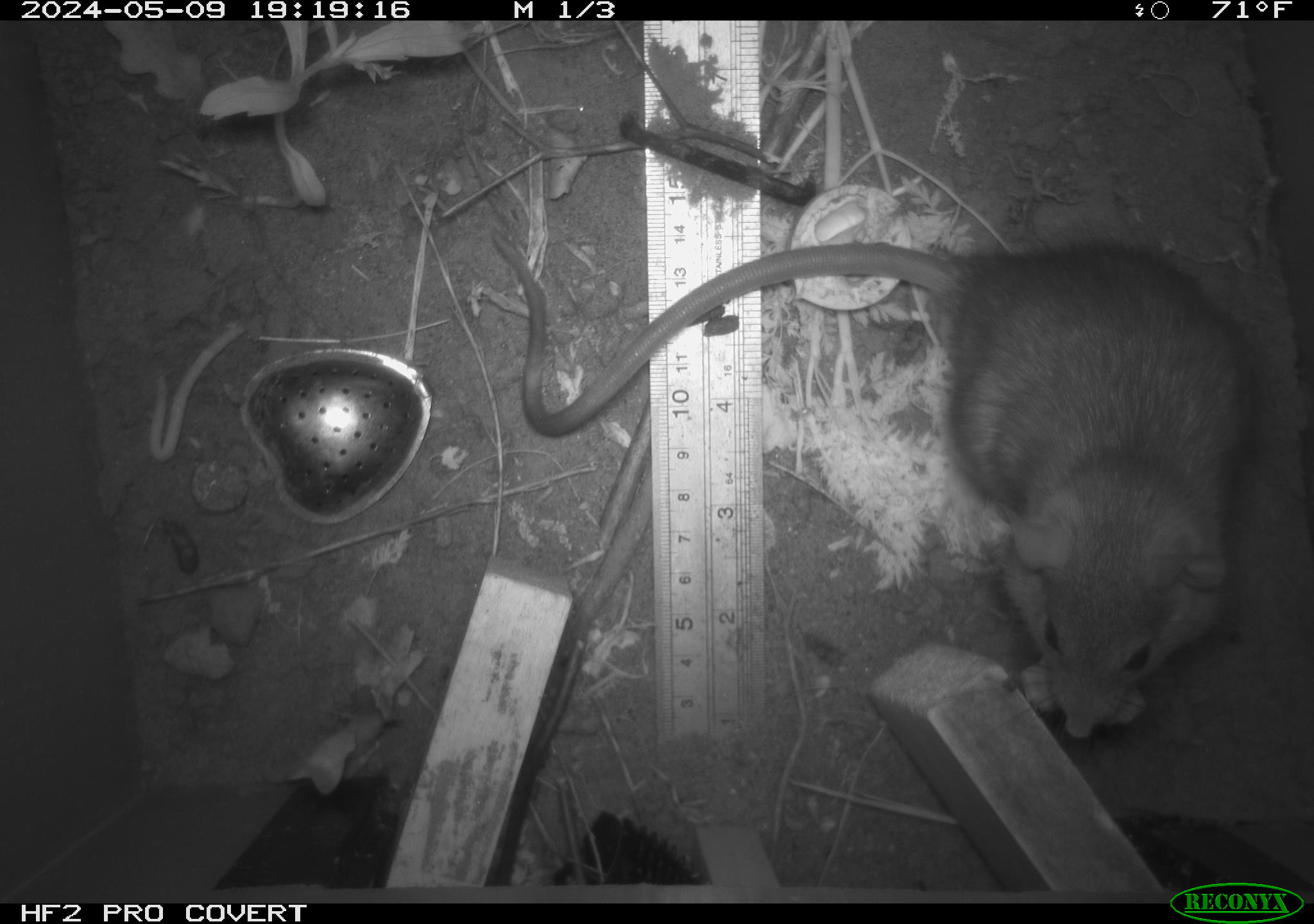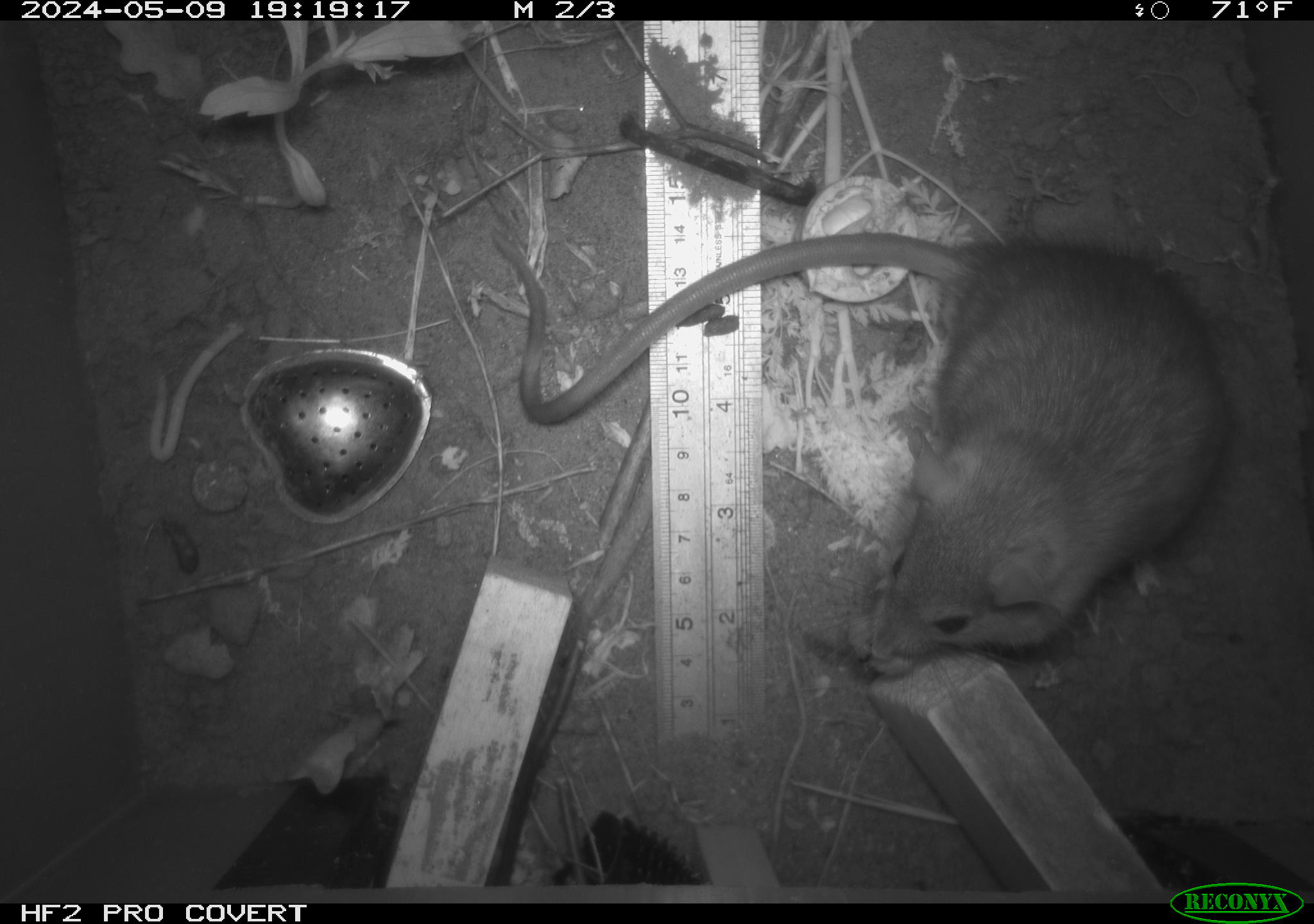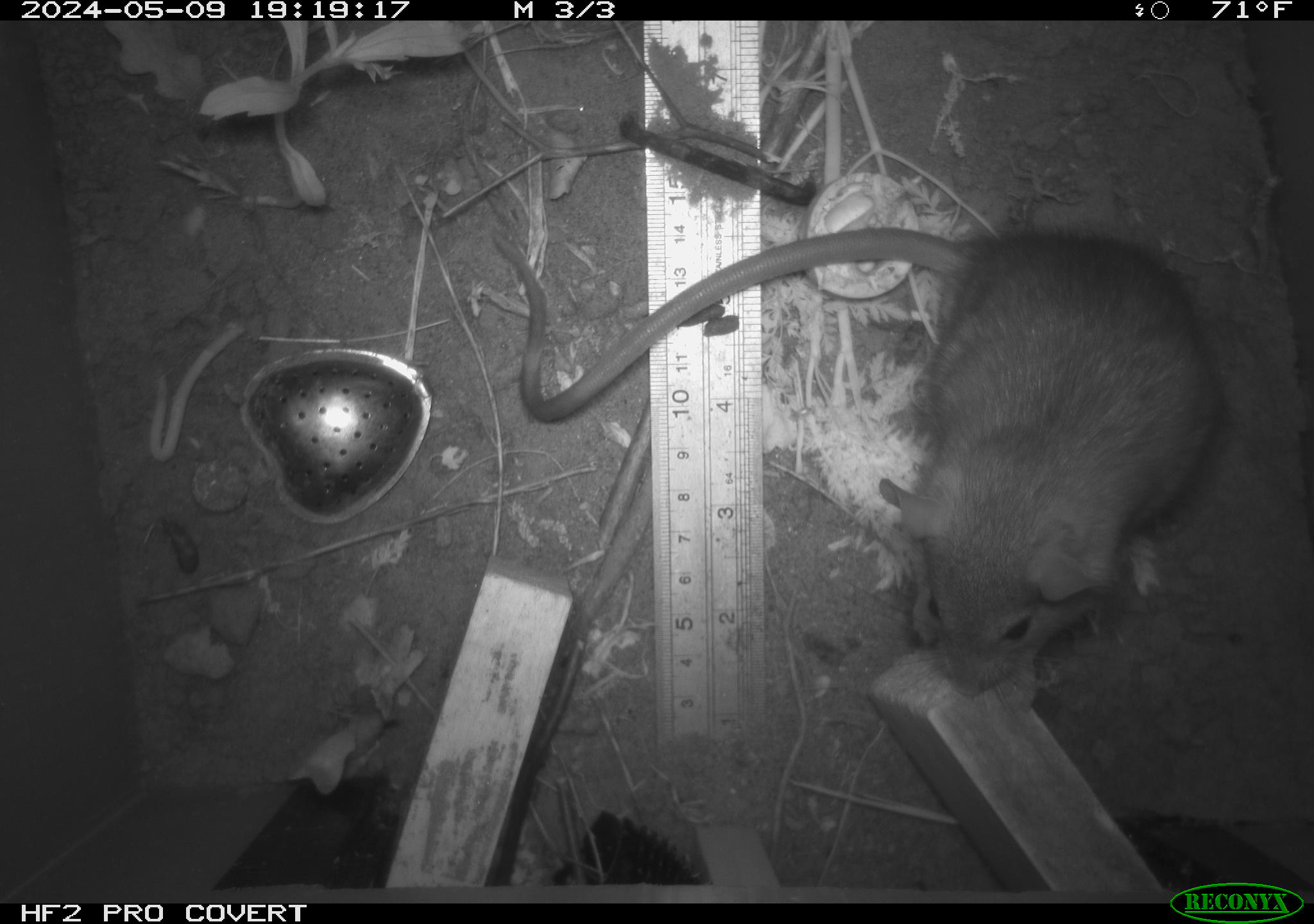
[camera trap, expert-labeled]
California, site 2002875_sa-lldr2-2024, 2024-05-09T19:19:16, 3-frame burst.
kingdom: Animalia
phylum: Chordata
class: Mammalia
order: Rodentia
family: Muridae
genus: Rattus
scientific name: Rattus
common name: rat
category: rattus species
Rattus species (rat) (Rattus).